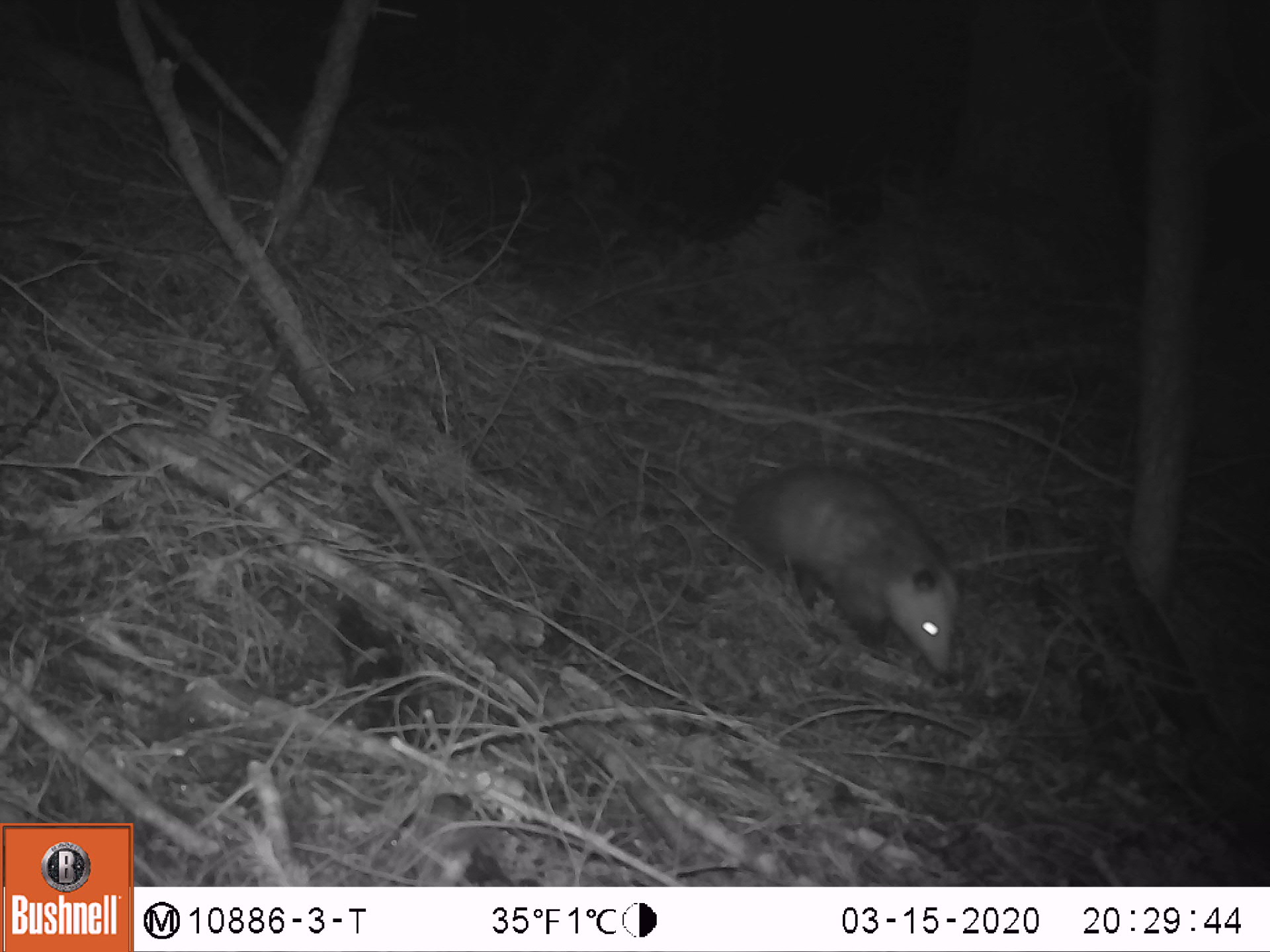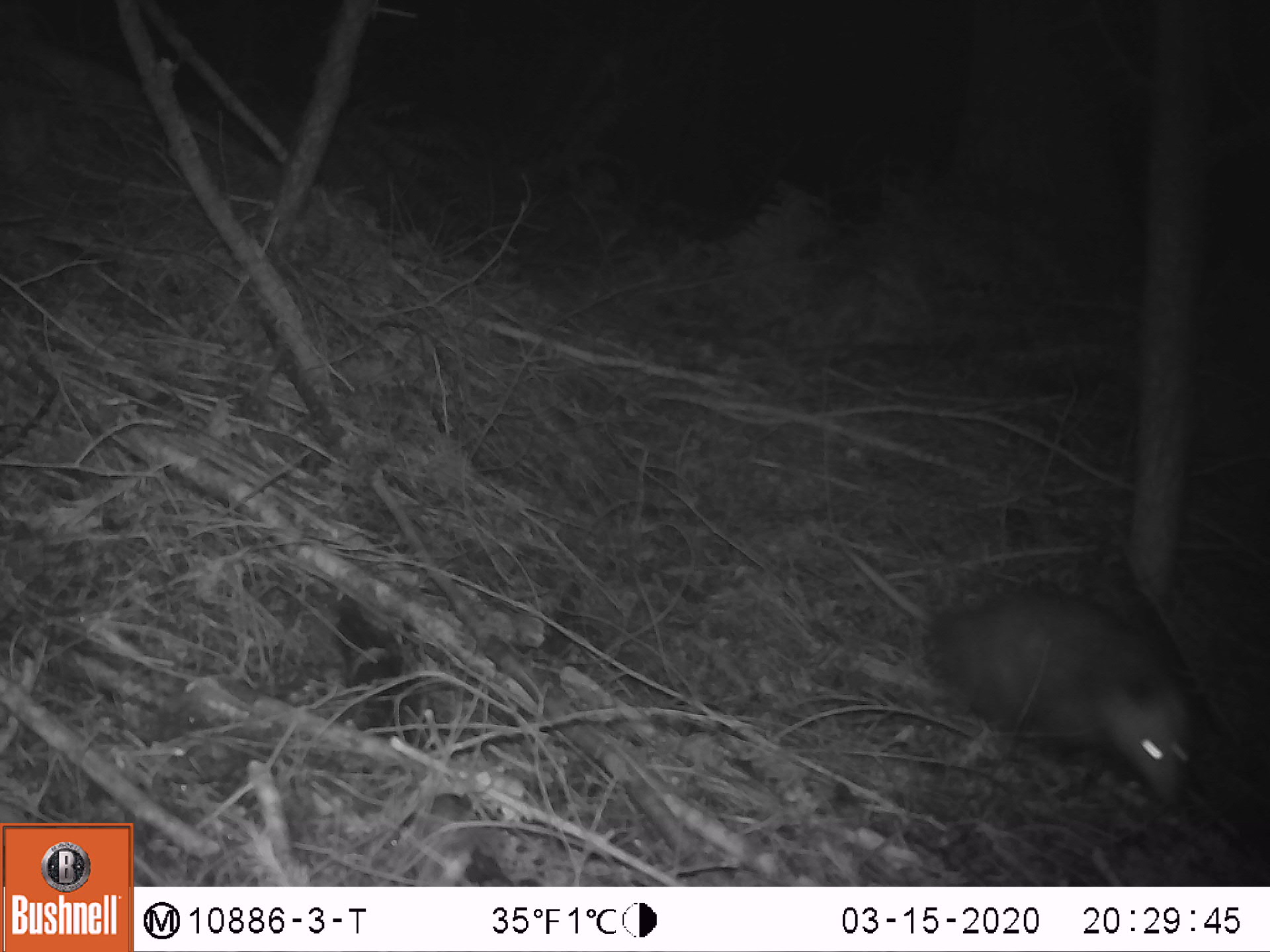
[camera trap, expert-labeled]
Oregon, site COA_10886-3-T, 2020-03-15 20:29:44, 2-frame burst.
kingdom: Animalia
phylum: Chordata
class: Mammalia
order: Didelphimorphia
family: Didelphidae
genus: Didelphis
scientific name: Didelphis virginiana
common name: virginia opossum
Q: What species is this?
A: Virginia opossum (Didelphis virginiana).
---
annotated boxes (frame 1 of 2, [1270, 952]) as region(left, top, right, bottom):
virginia opossum: region(669, 451, 963, 684)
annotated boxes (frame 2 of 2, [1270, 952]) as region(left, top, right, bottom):
virginia opossum: region(834, 530, 1196, 810)